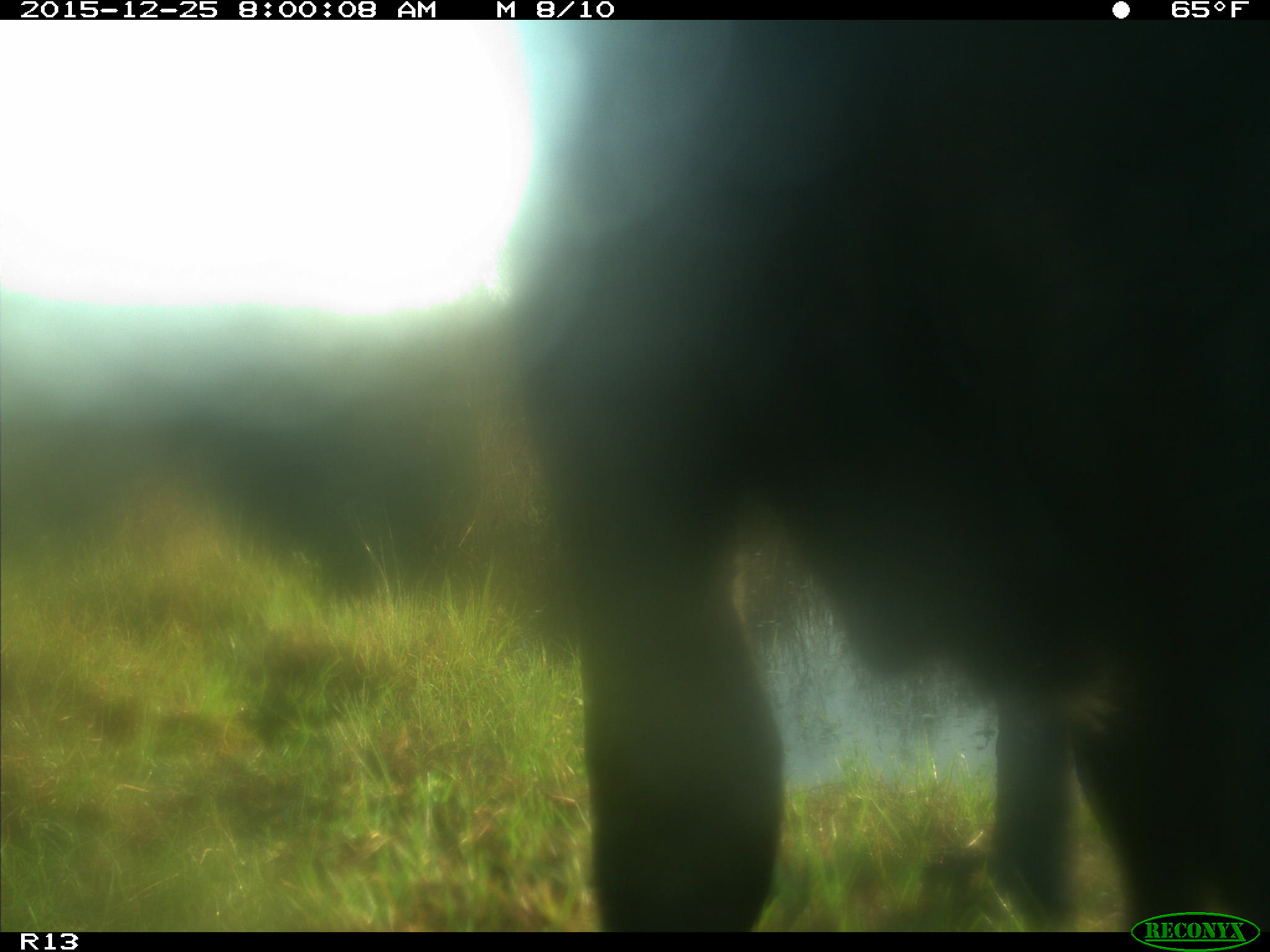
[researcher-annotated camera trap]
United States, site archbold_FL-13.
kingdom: Animalia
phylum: Chordata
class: Mammalia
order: Artiodactyla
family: Bovidae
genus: Bos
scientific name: Bos taurus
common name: domestic cow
Bos taurus (domestic cow).